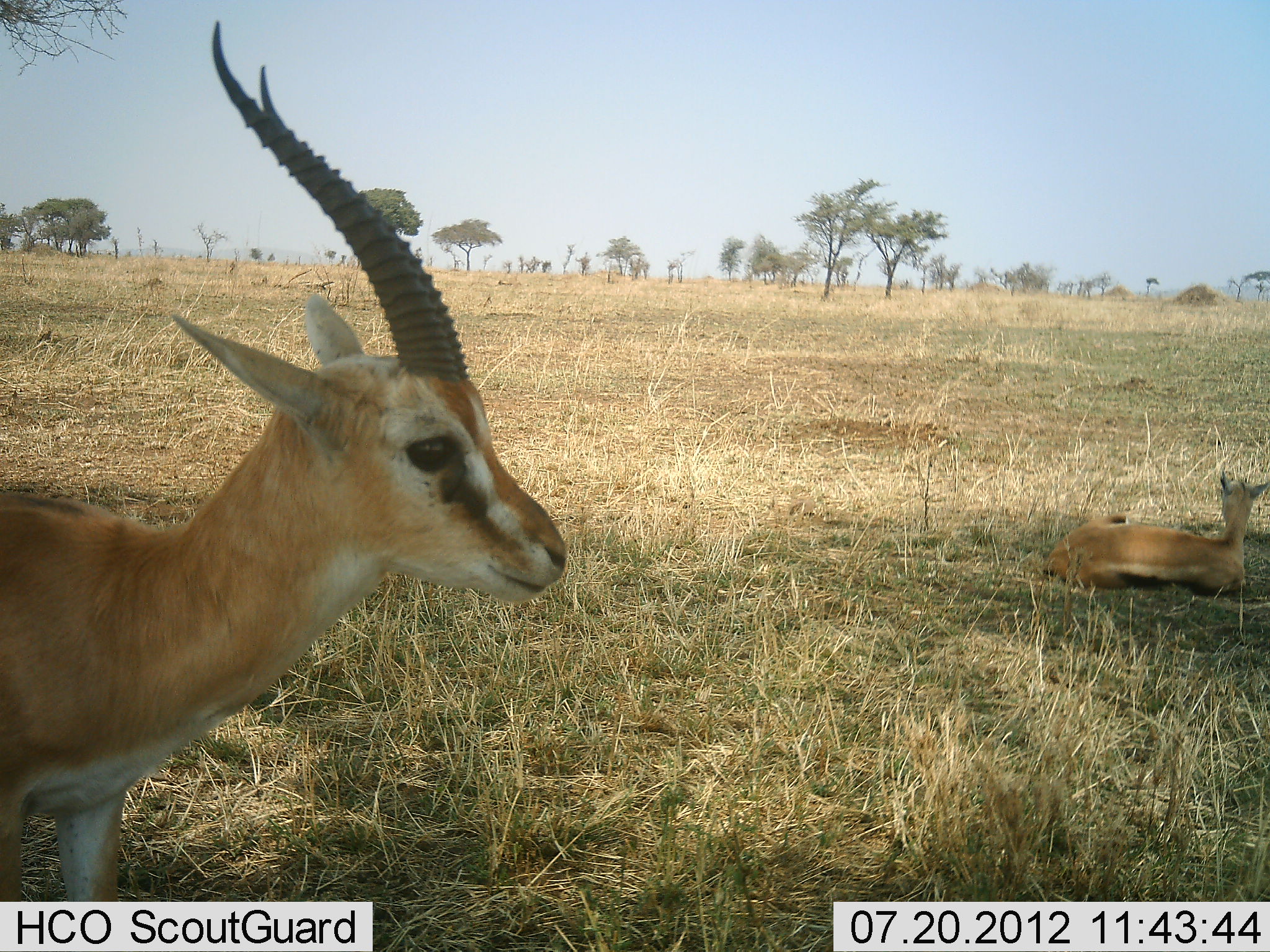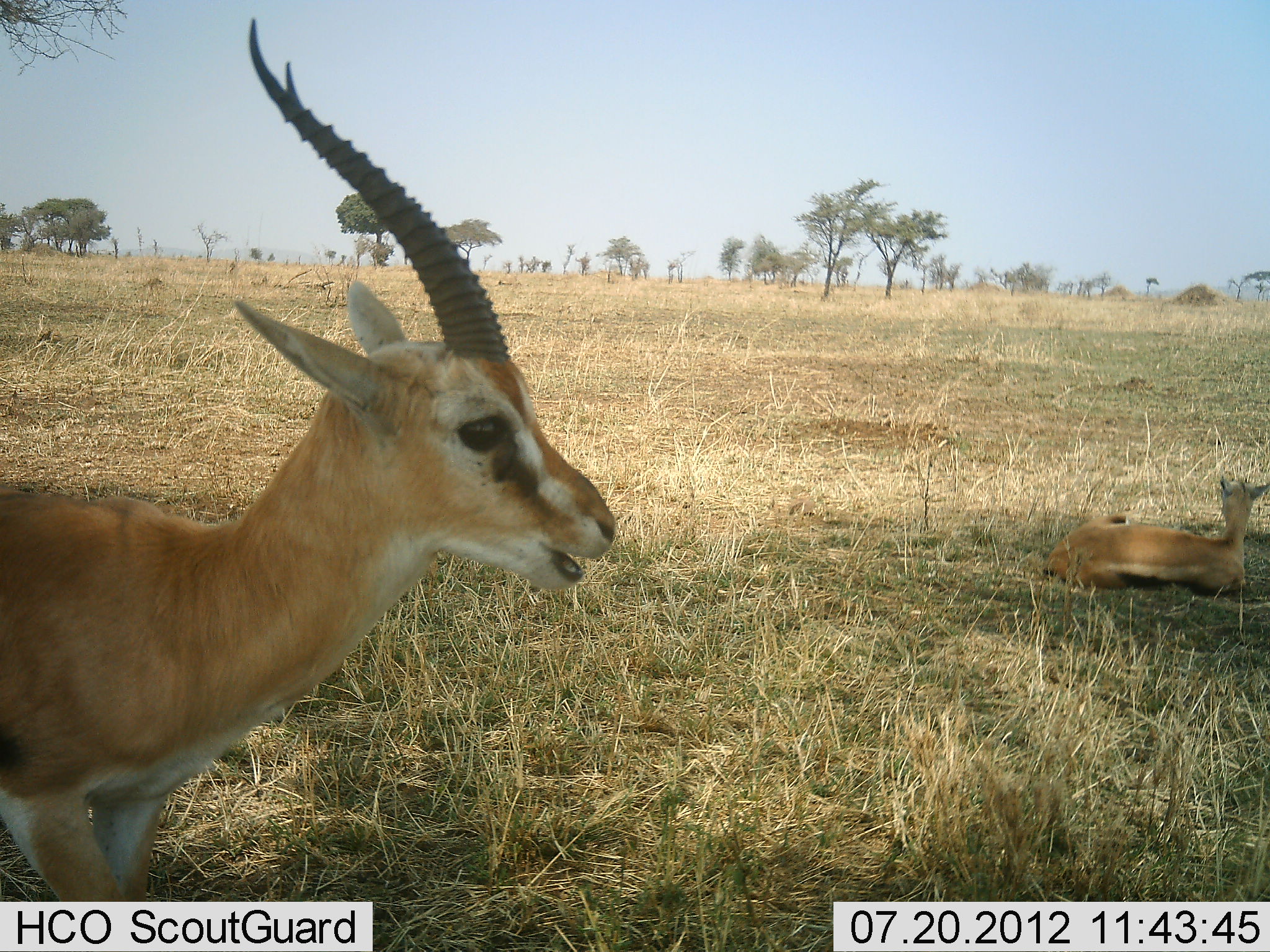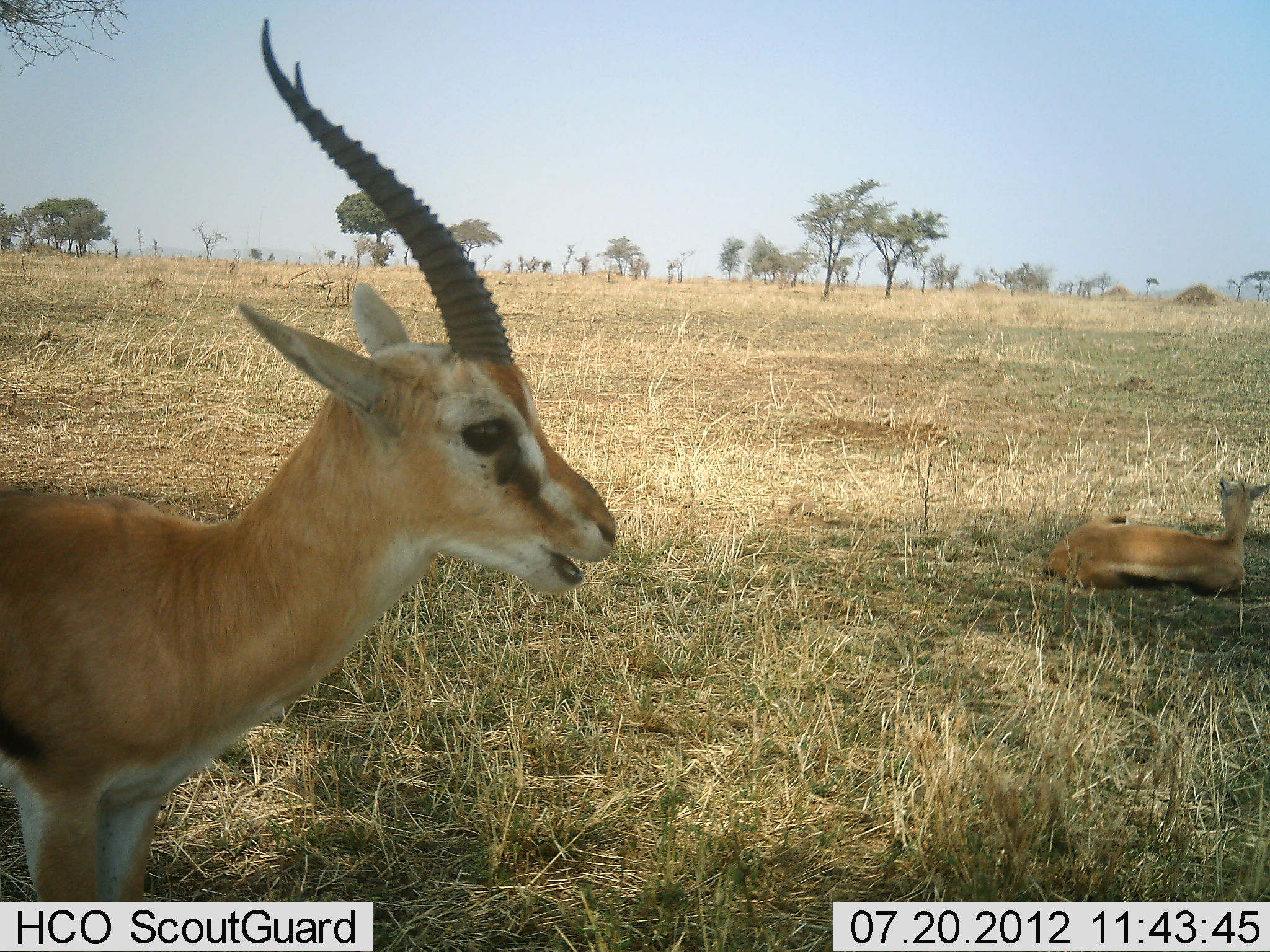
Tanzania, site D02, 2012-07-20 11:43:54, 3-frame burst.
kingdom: Animalia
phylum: Chordata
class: Mammalia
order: Artiodactyla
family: Bovidae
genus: Eudorcas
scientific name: Eudorcas thomsonii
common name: thomson's gazelle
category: gazellethomsons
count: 2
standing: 80%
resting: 100%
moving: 0%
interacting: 0%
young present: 0%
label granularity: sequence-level